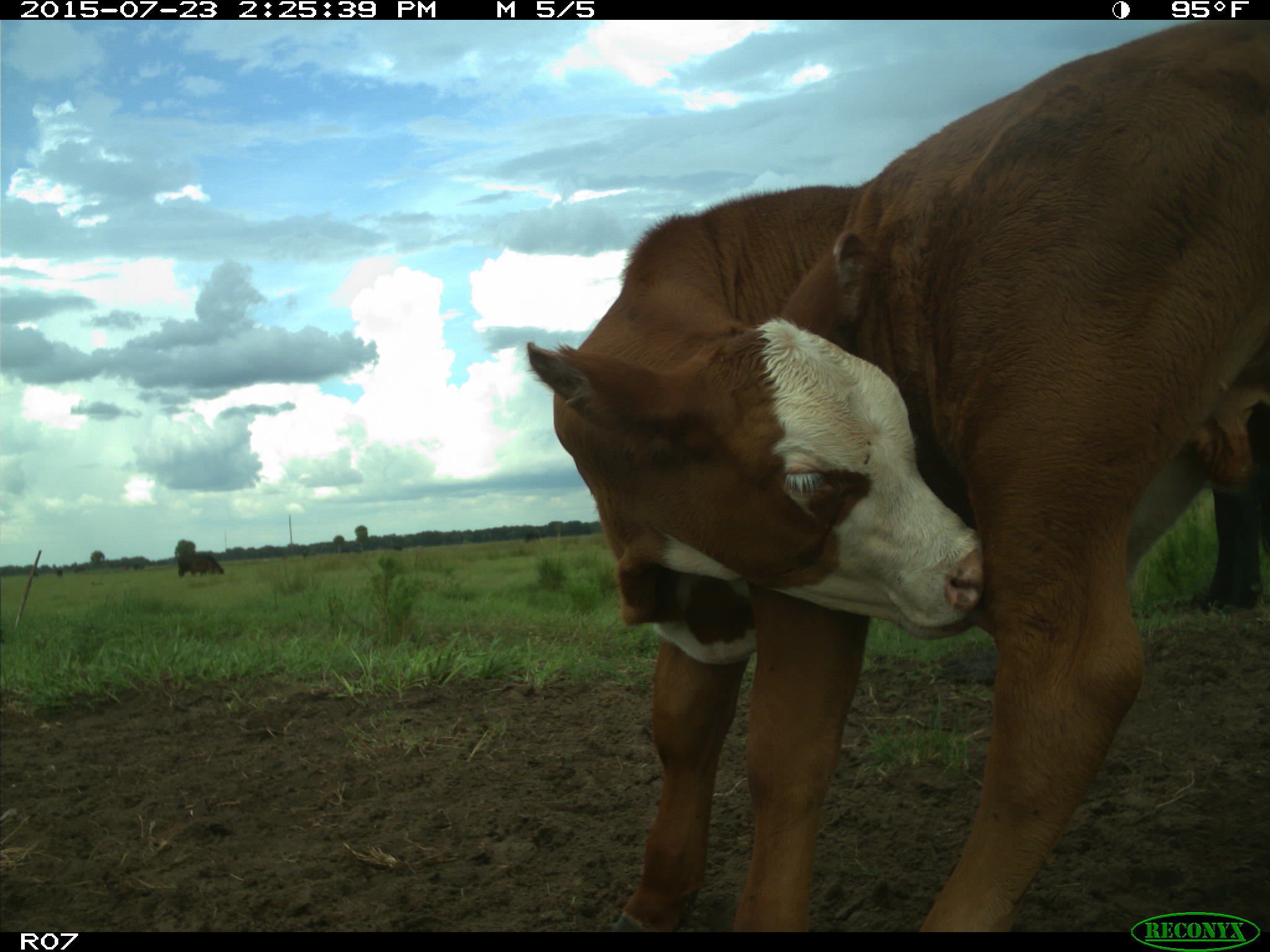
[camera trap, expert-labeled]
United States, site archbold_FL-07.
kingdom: Animalia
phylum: Chordata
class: Mammalia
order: Artiodactyla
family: Bovidae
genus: Bos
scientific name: Bos taurus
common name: domestic cow